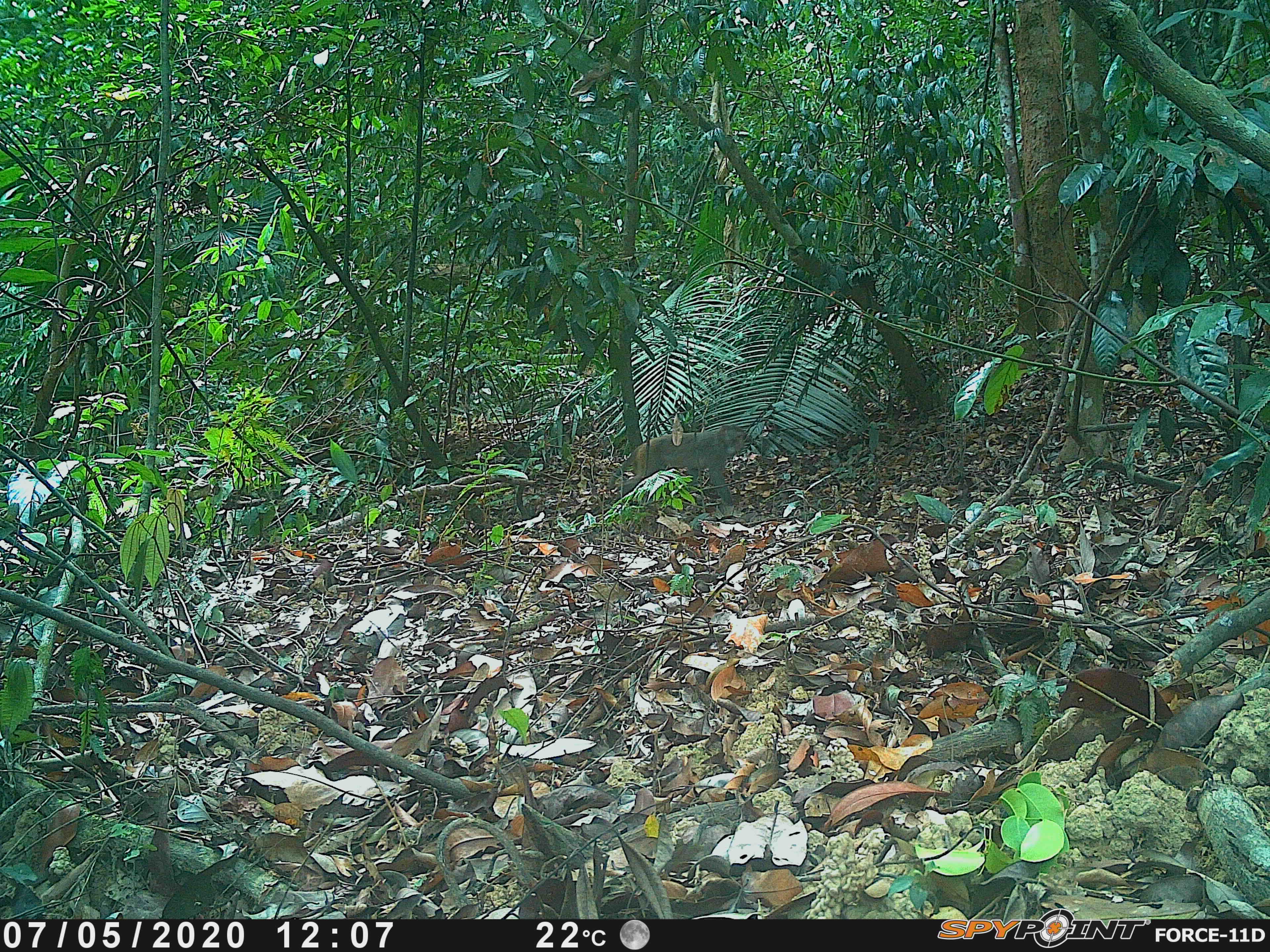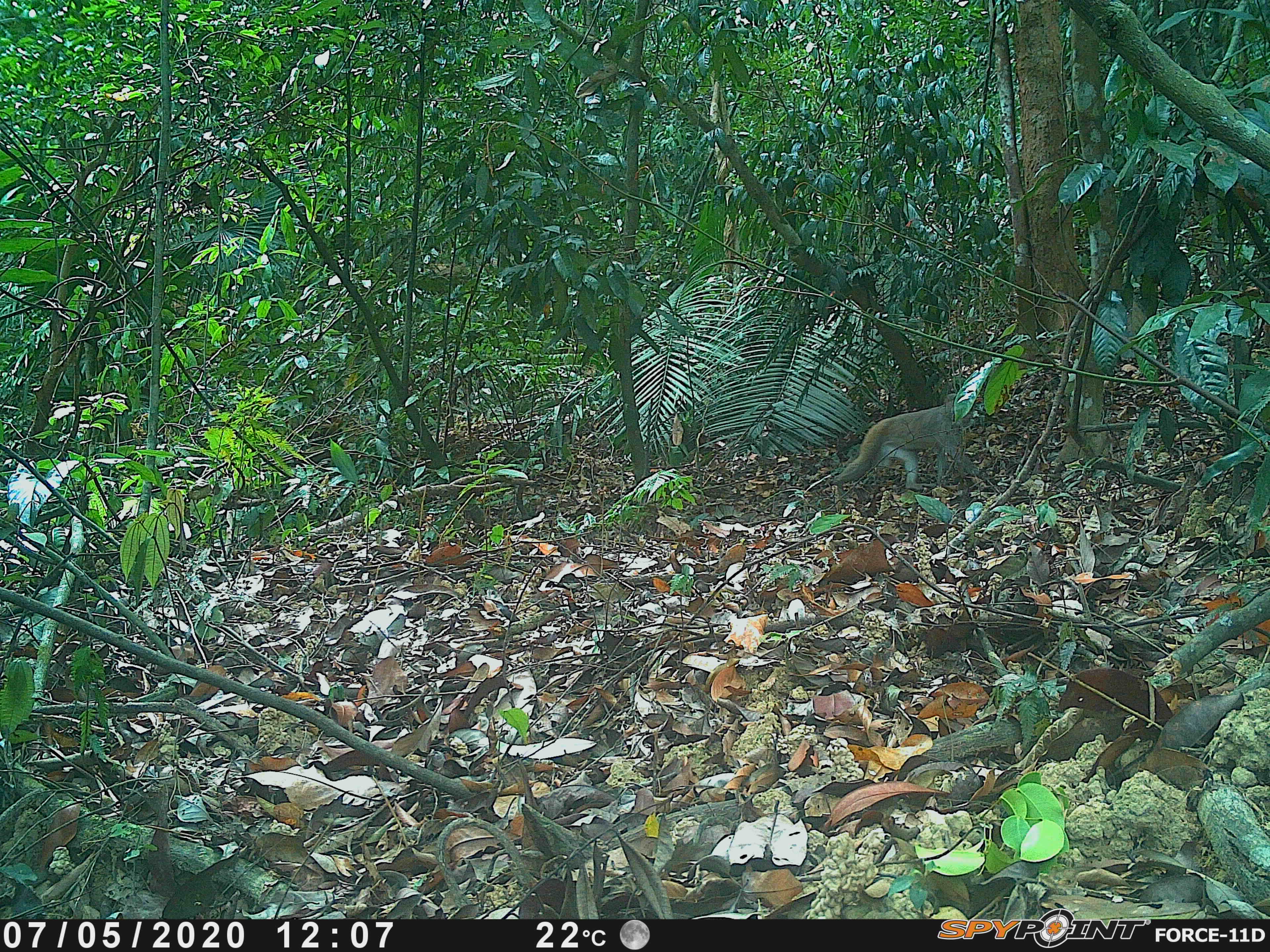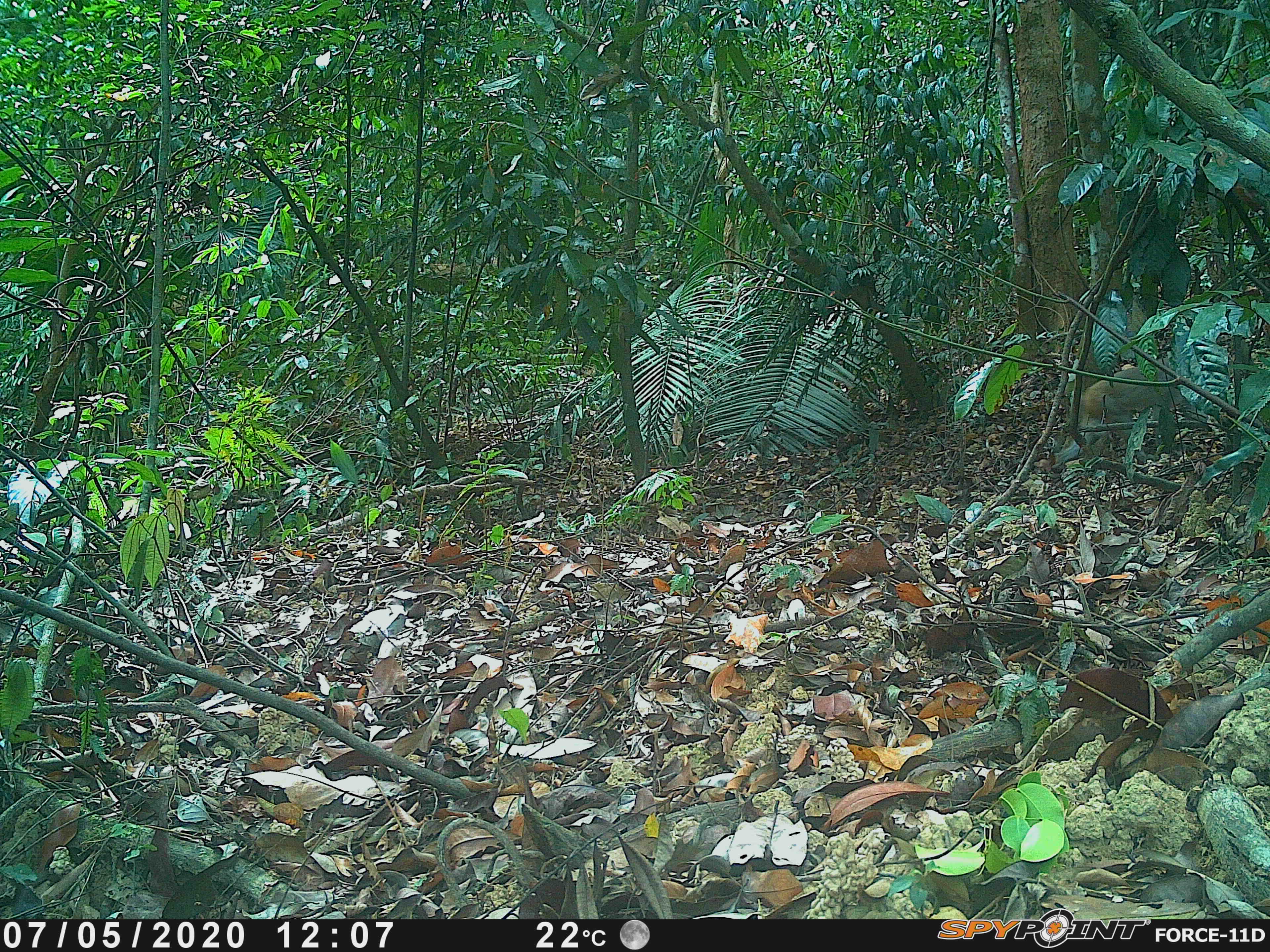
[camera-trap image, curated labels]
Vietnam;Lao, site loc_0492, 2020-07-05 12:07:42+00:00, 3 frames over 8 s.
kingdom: Animalia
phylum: Chordata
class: Mammalia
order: Primates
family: Cercopithecidae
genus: Macaca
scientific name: Macaca arctoides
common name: stump-tailed macaque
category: stump tailed macaque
Stump tailed macaque (stump-tailed macaque) (Macaca arctoides). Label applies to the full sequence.